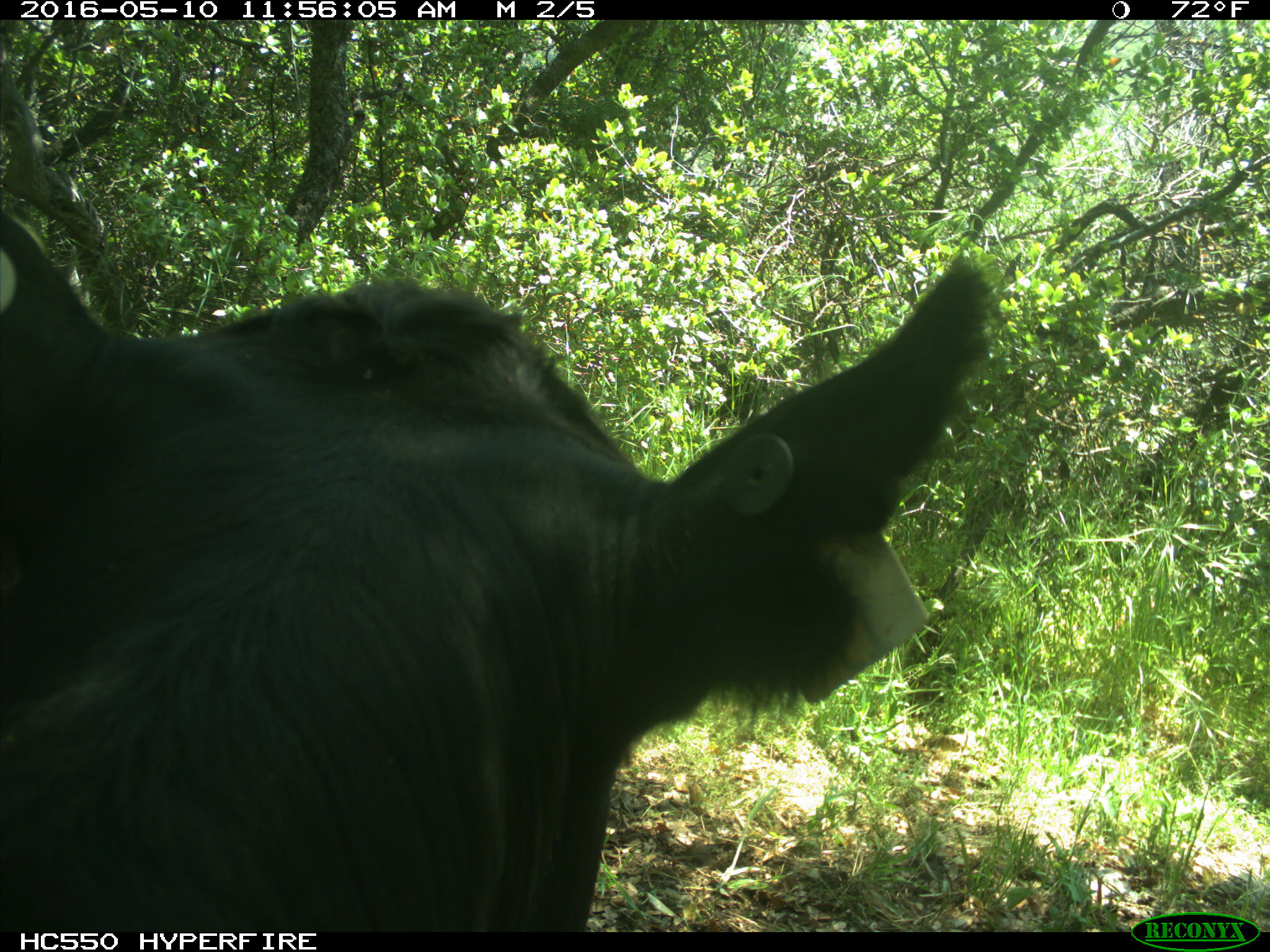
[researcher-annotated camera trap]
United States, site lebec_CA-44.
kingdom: Animalia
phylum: Chordata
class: Mammalia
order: Artiodactyla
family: Bovidae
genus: Bos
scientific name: Bos taurus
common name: domestic cow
Bos taurus (domestic cow).